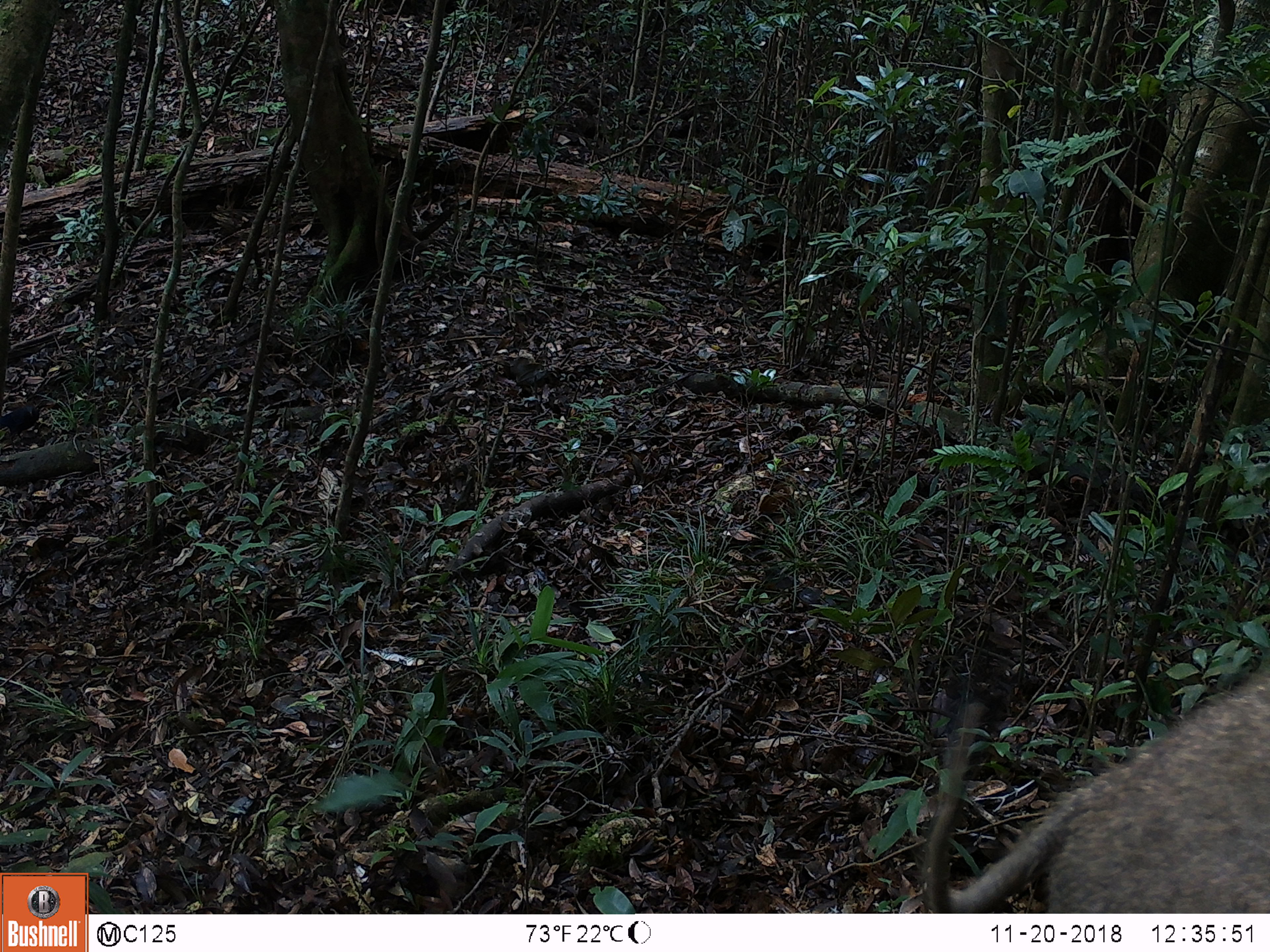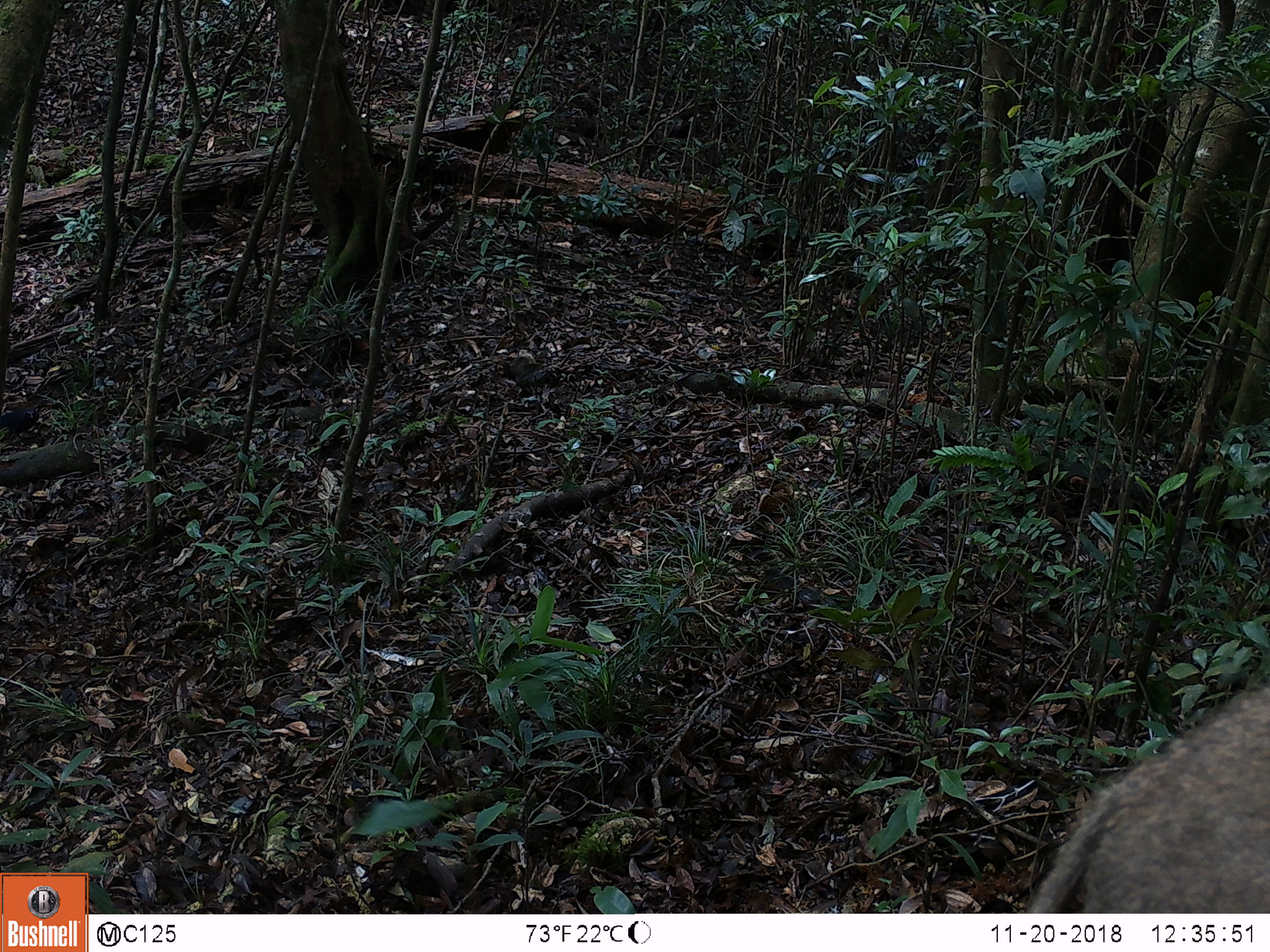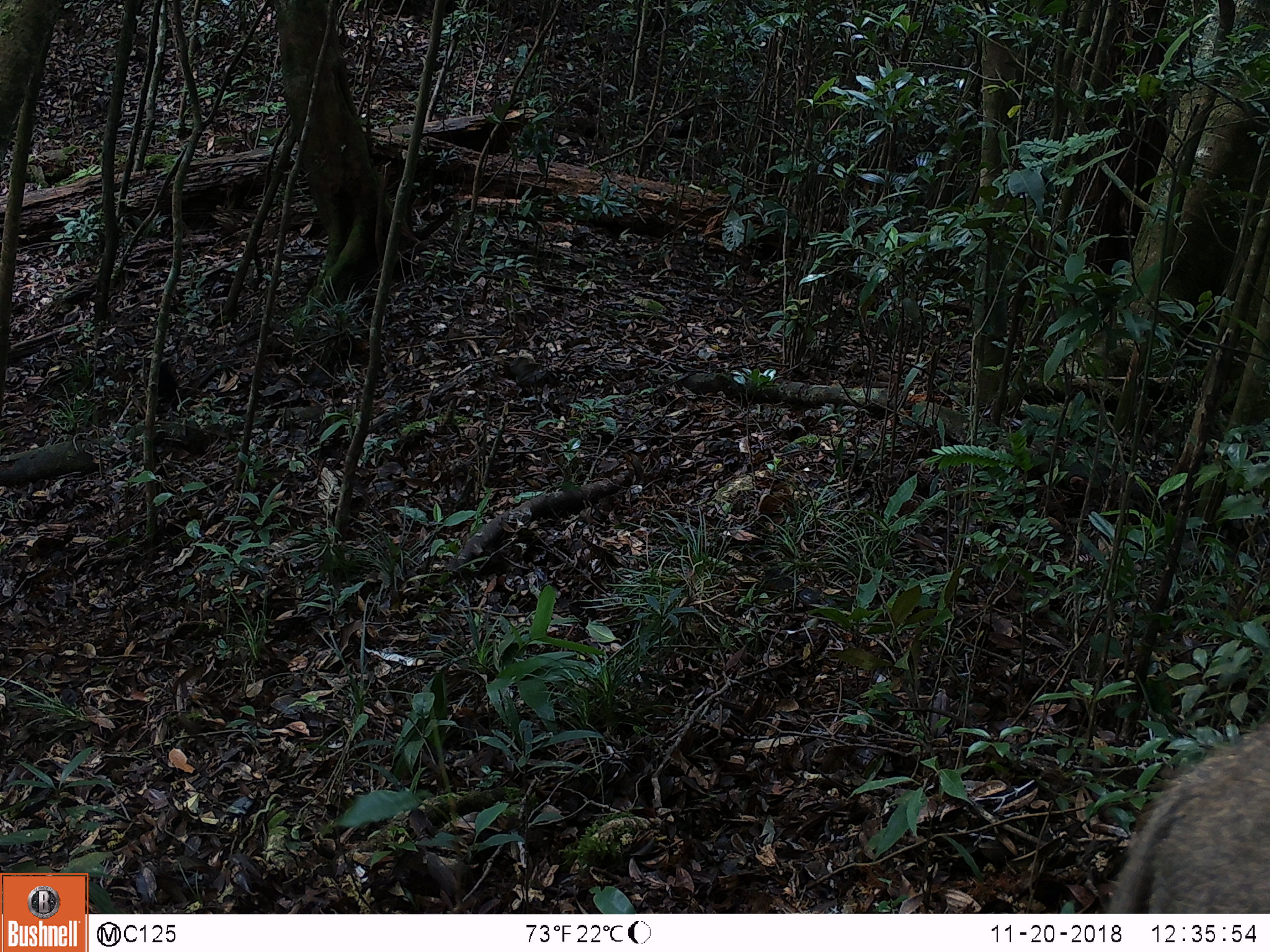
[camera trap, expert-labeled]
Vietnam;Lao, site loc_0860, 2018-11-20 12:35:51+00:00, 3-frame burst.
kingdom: Animalia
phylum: Chordata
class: Mammalia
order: Artiodactyla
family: Suidae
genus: Sus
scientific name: Sus scrofa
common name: eurasian wild pig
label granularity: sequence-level